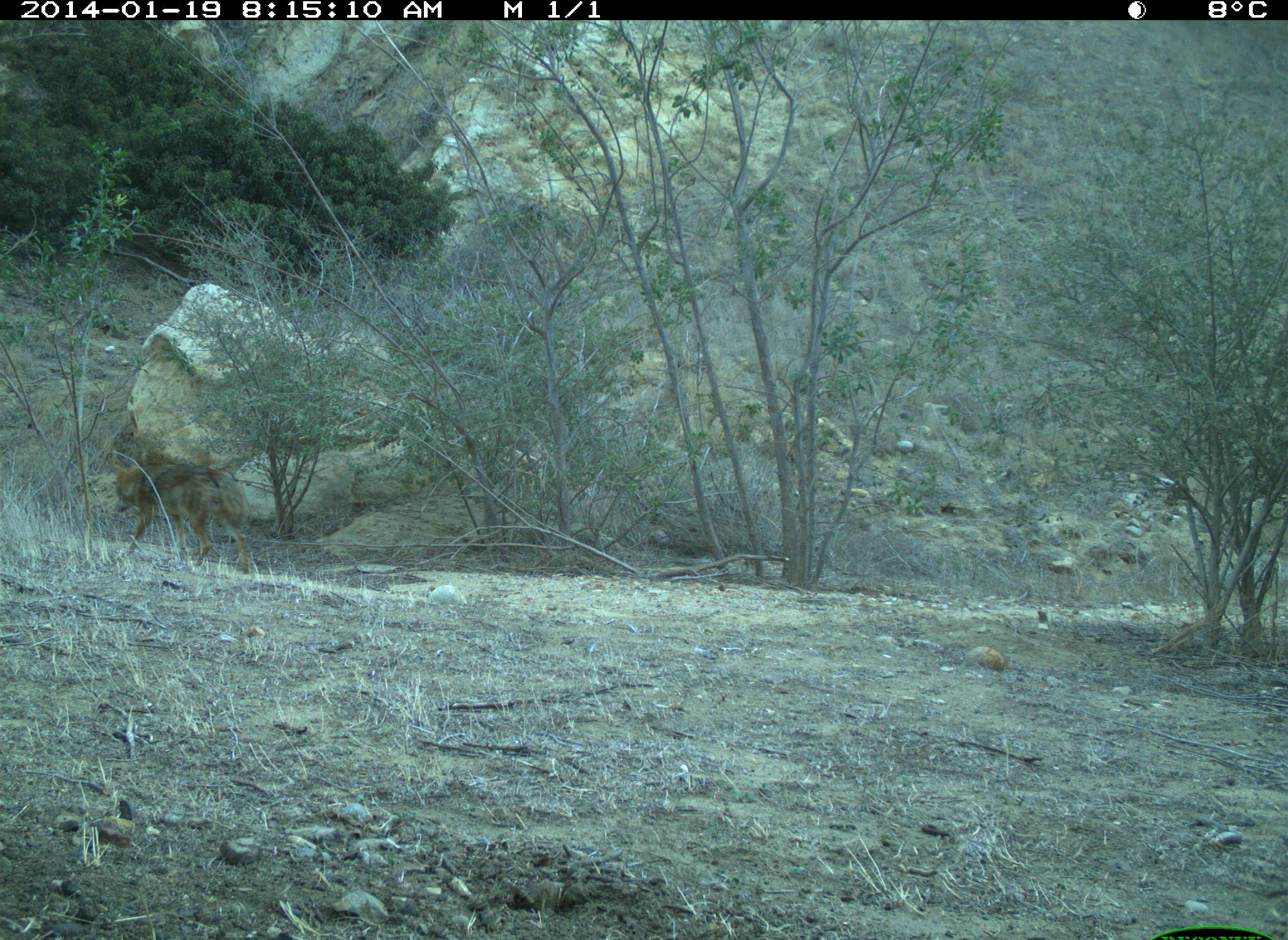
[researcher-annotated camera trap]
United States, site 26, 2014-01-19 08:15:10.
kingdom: Animalia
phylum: Chordata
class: Mammalia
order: Carnivora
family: Canidae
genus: Canis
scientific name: Canis latrans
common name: coyote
Coyote (Canis latrans).